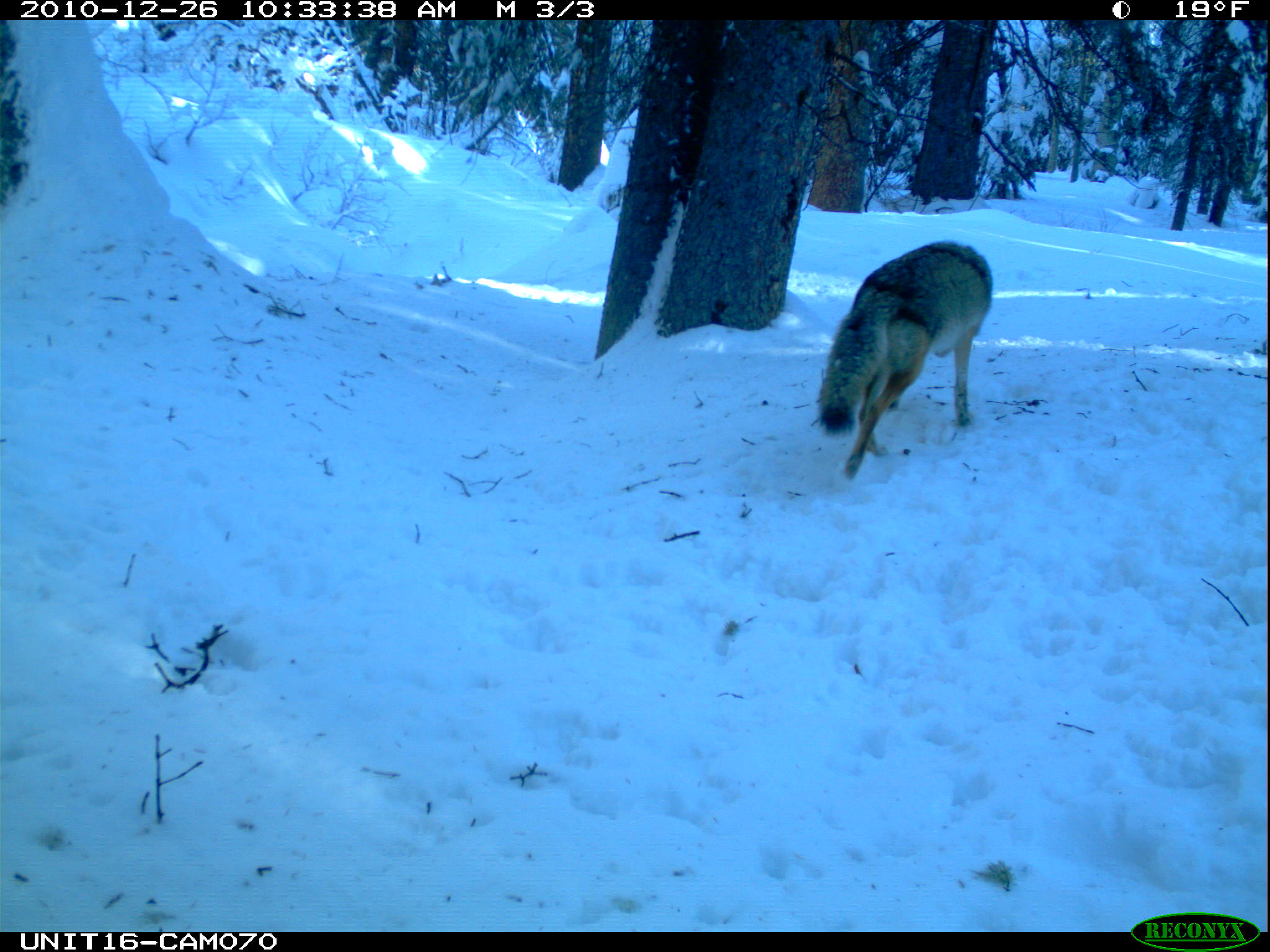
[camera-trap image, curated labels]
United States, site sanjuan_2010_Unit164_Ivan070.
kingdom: Animalia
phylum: Chordata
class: Mammalia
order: Carnivora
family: Canidae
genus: Canis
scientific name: Canis latrans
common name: coyote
Canis latrans (coyote).